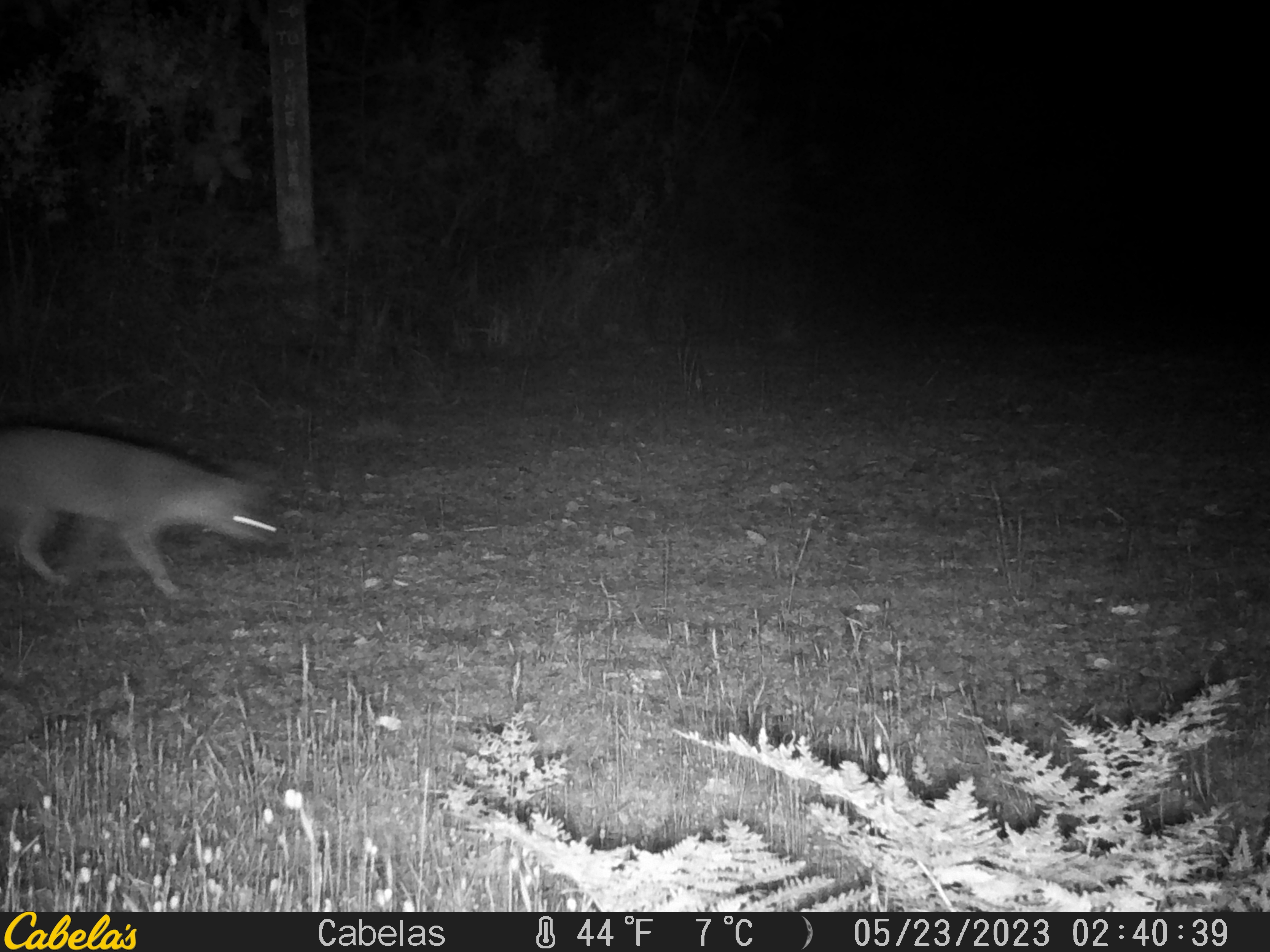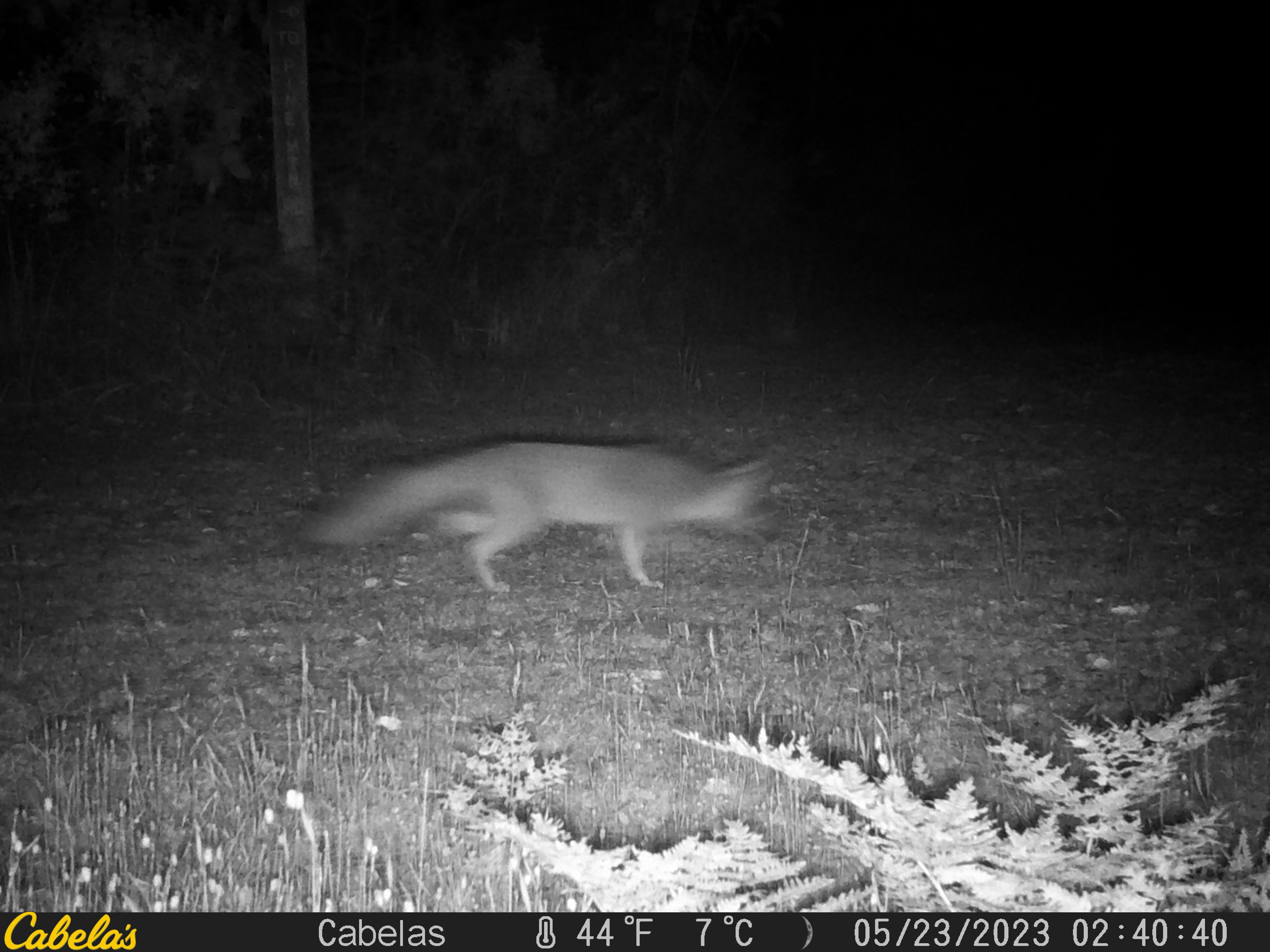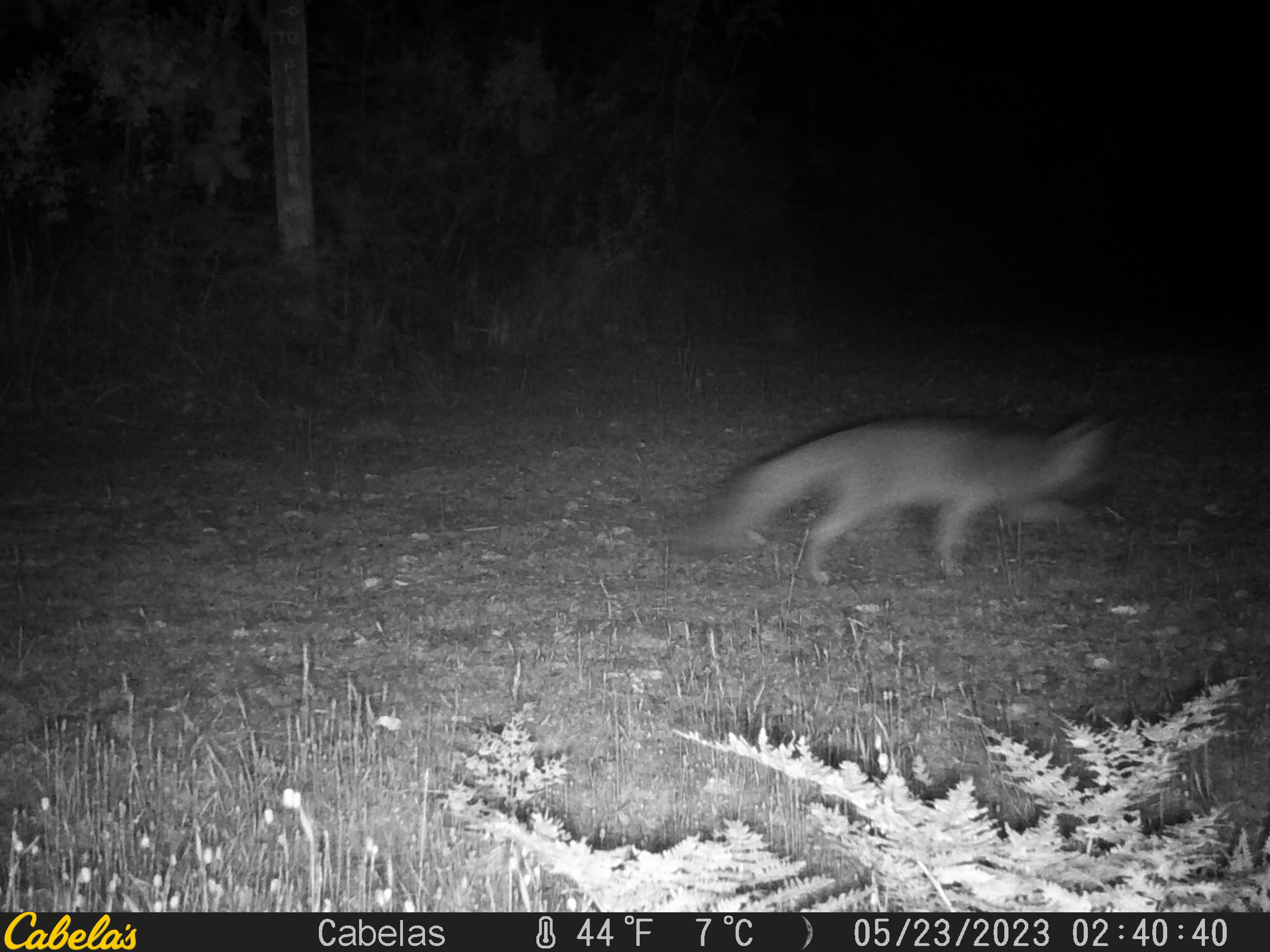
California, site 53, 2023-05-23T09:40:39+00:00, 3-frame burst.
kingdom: Animalia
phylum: Chordata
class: Mammalia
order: Carnivora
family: Canidae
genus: Urocyon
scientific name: Urocyon cinereoargenteus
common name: gray fox